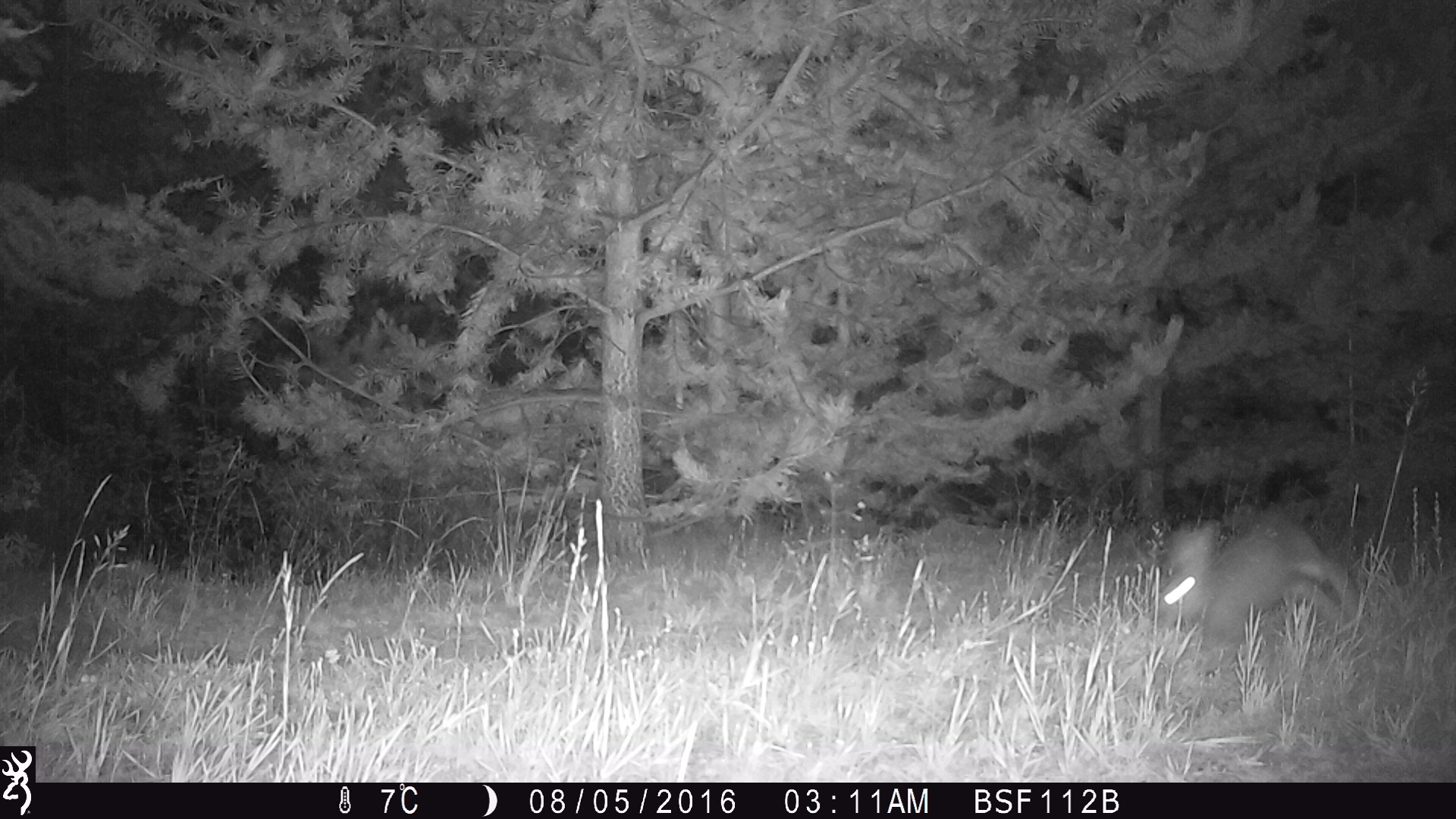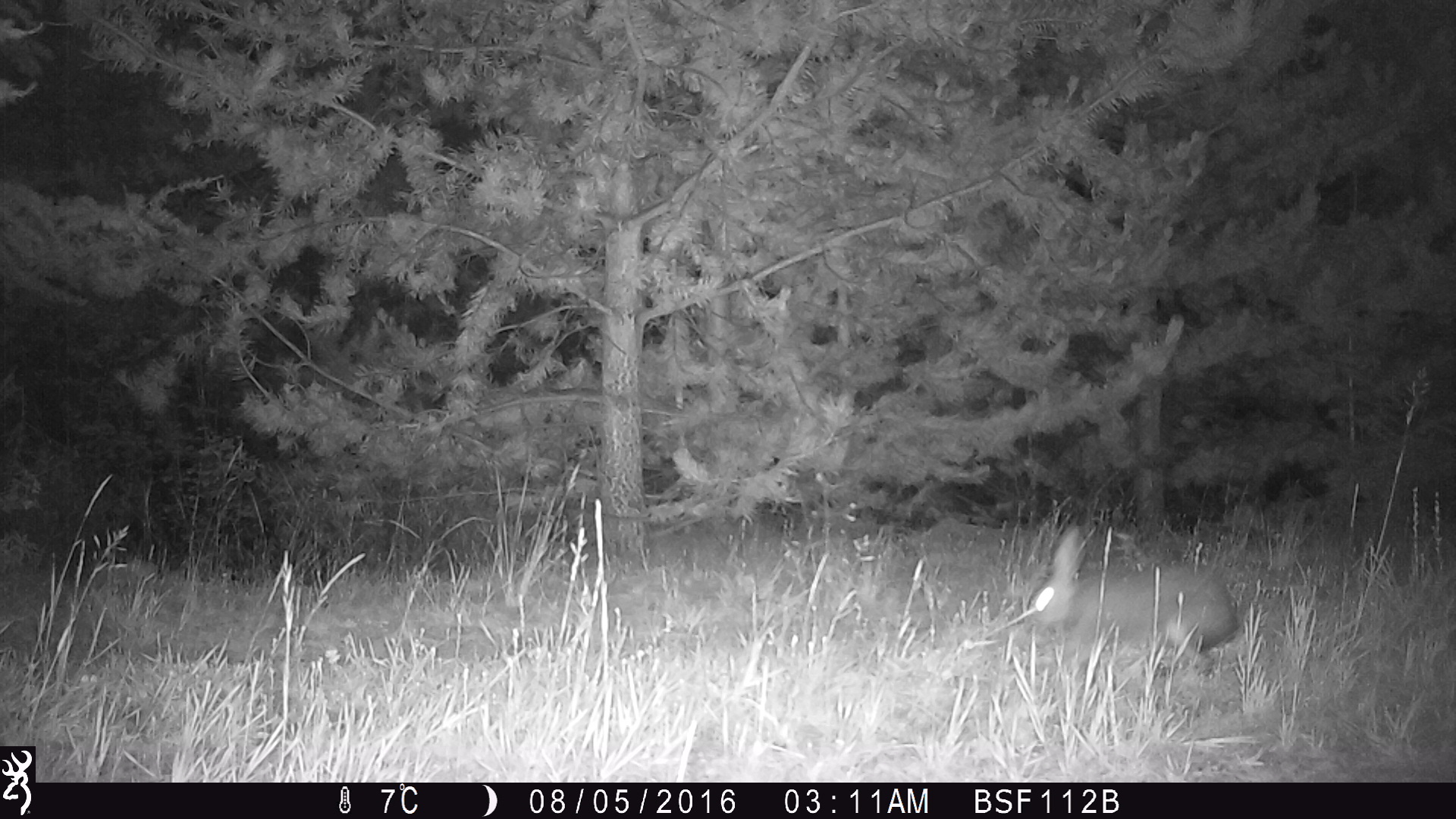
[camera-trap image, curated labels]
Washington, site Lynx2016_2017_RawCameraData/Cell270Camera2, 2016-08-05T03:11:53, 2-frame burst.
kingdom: Animalia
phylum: Chordata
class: Mammalia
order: Lagomorpha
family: Leporidae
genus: Lepus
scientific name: Lepus americanus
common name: snowshoe hare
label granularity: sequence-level